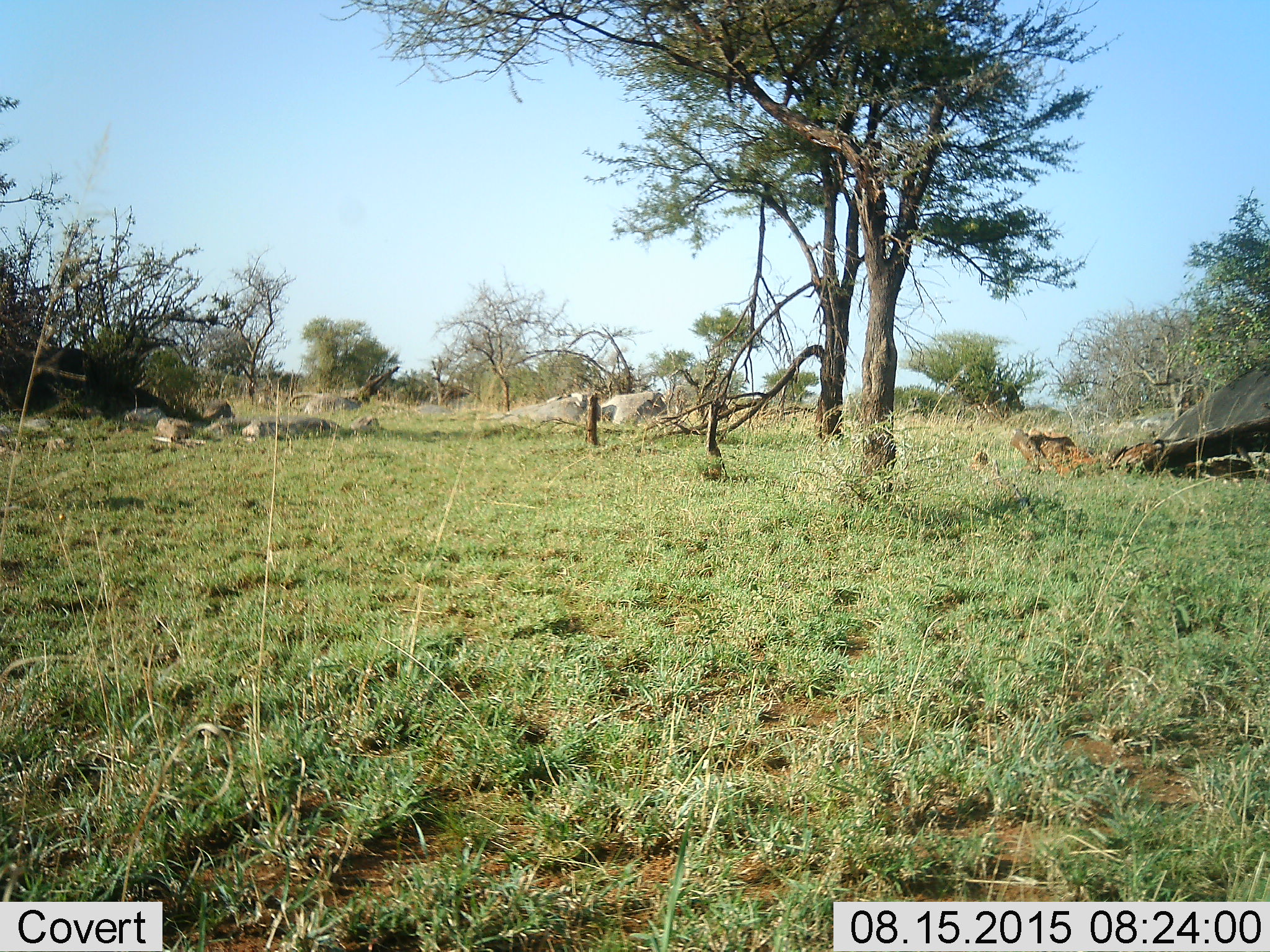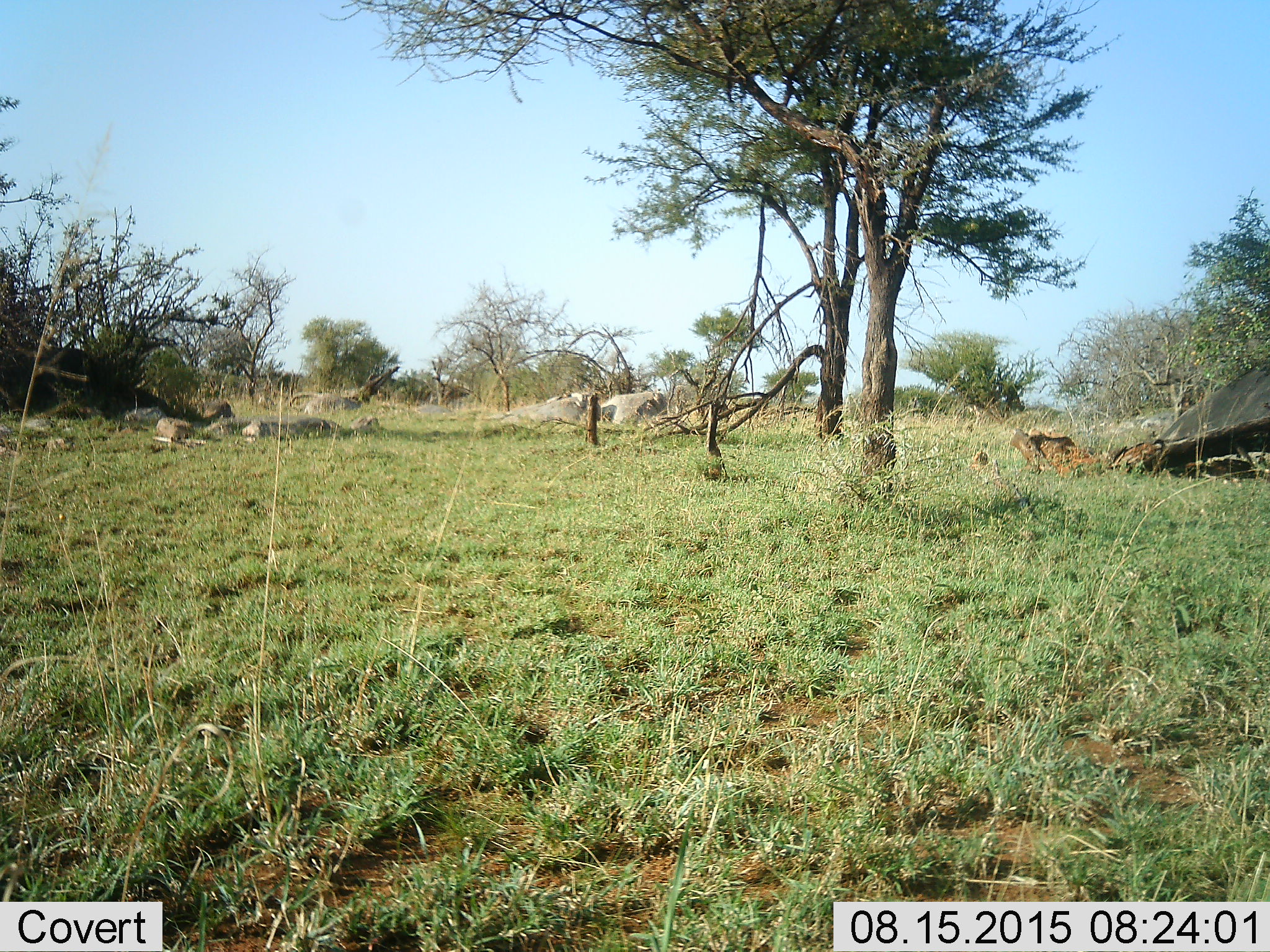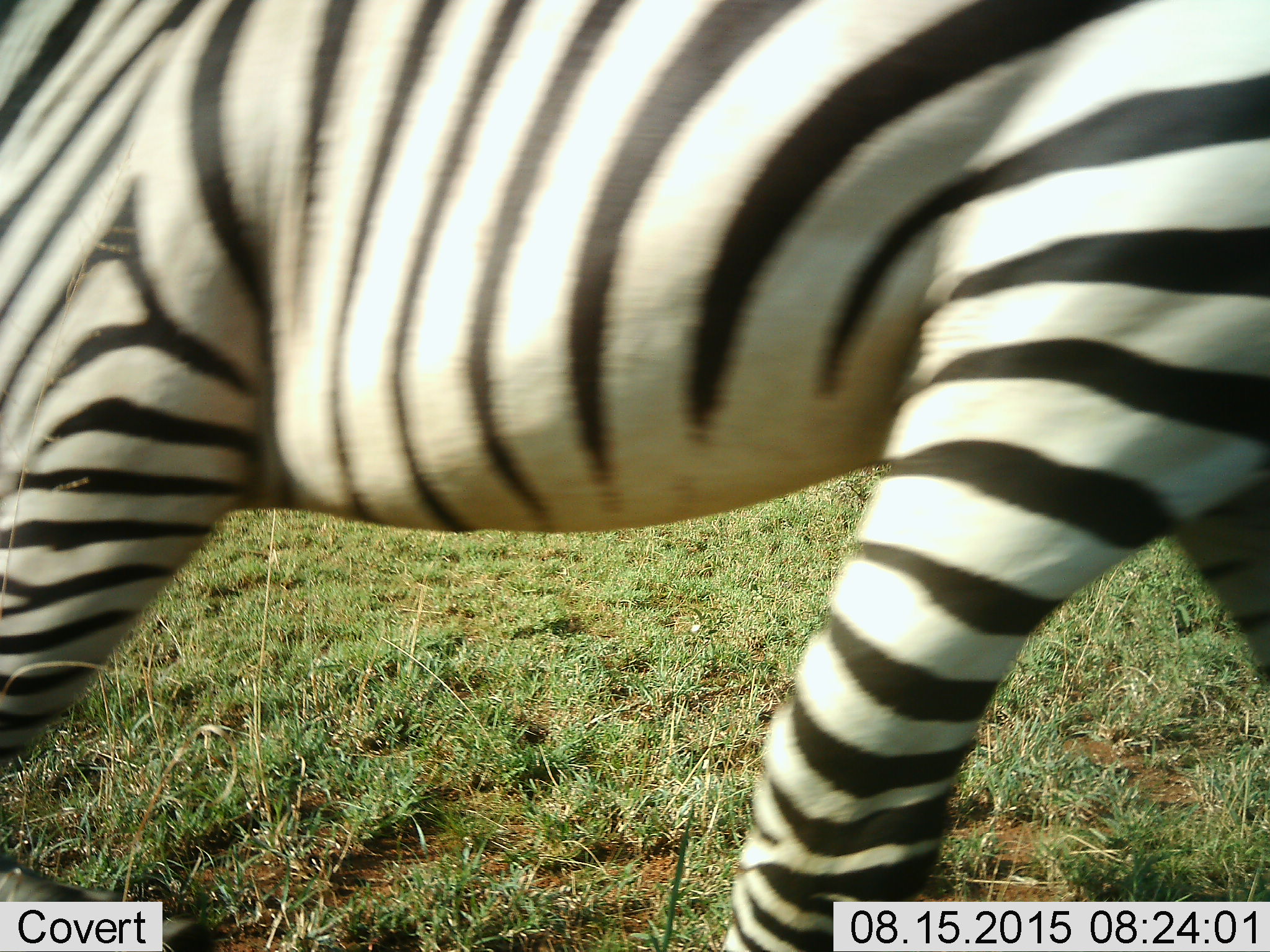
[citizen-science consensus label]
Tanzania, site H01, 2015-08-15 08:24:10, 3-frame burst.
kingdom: Animalia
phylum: Chordata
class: Mammalia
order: Perissodactyla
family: Equidae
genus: Equus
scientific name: Equus quagga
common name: plains zebra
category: zebra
Zebra (plains zebra) (Equus quagga), count 1. Behavior (volunteer vote fractions): standing 14%, resting 0%, moving 86%, interacting 0%. Young present (vote fraction): 0%. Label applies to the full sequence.